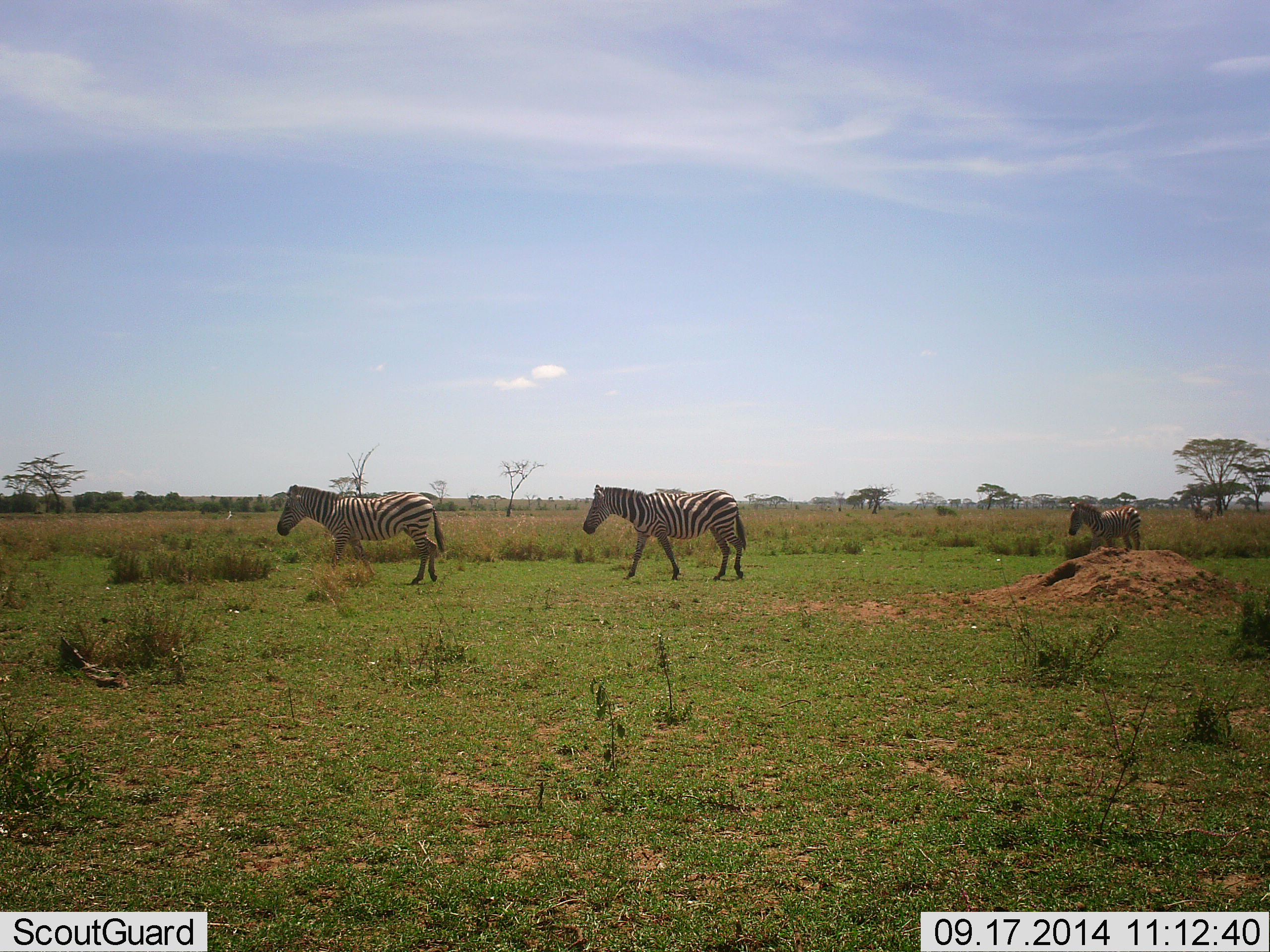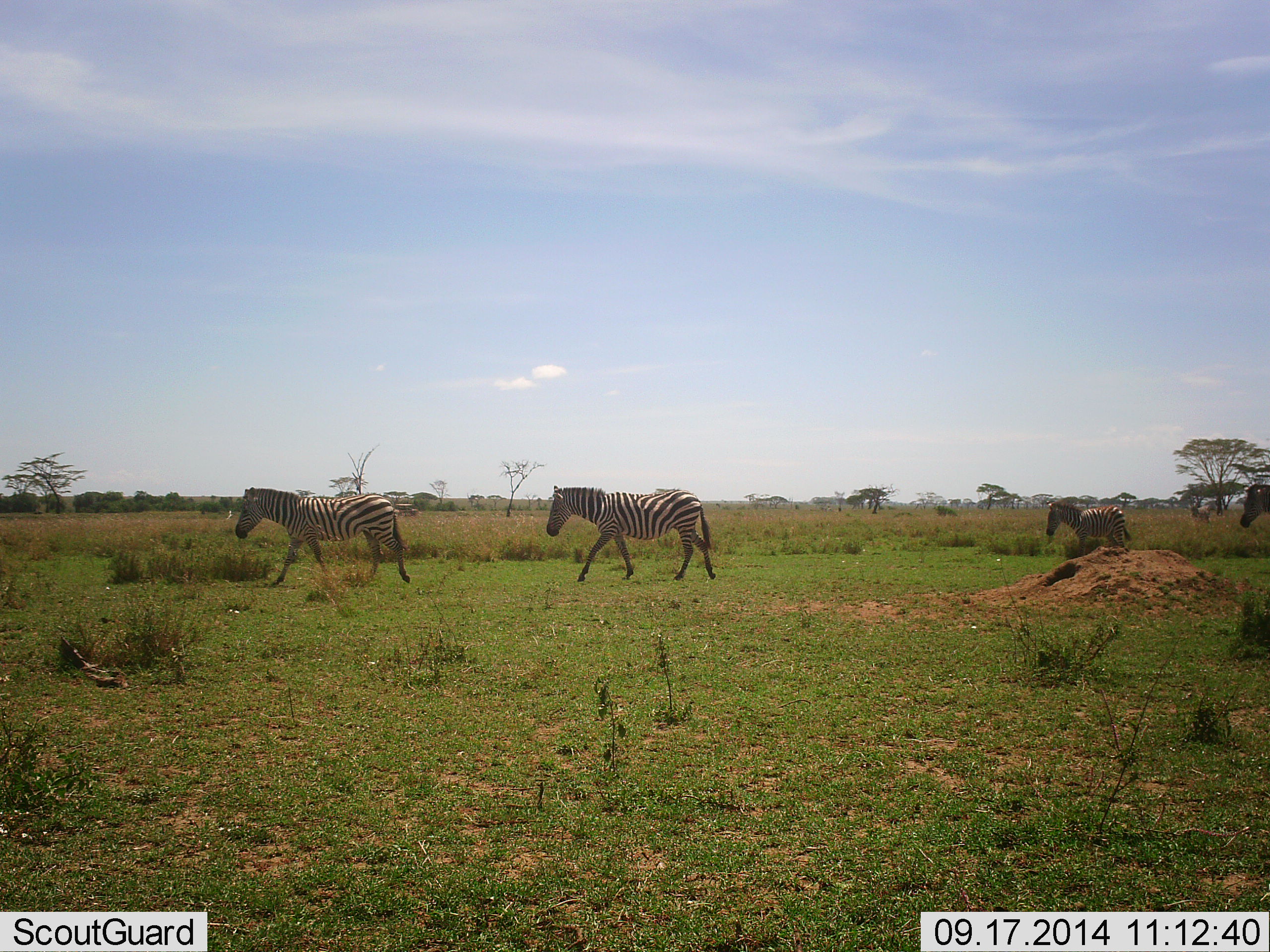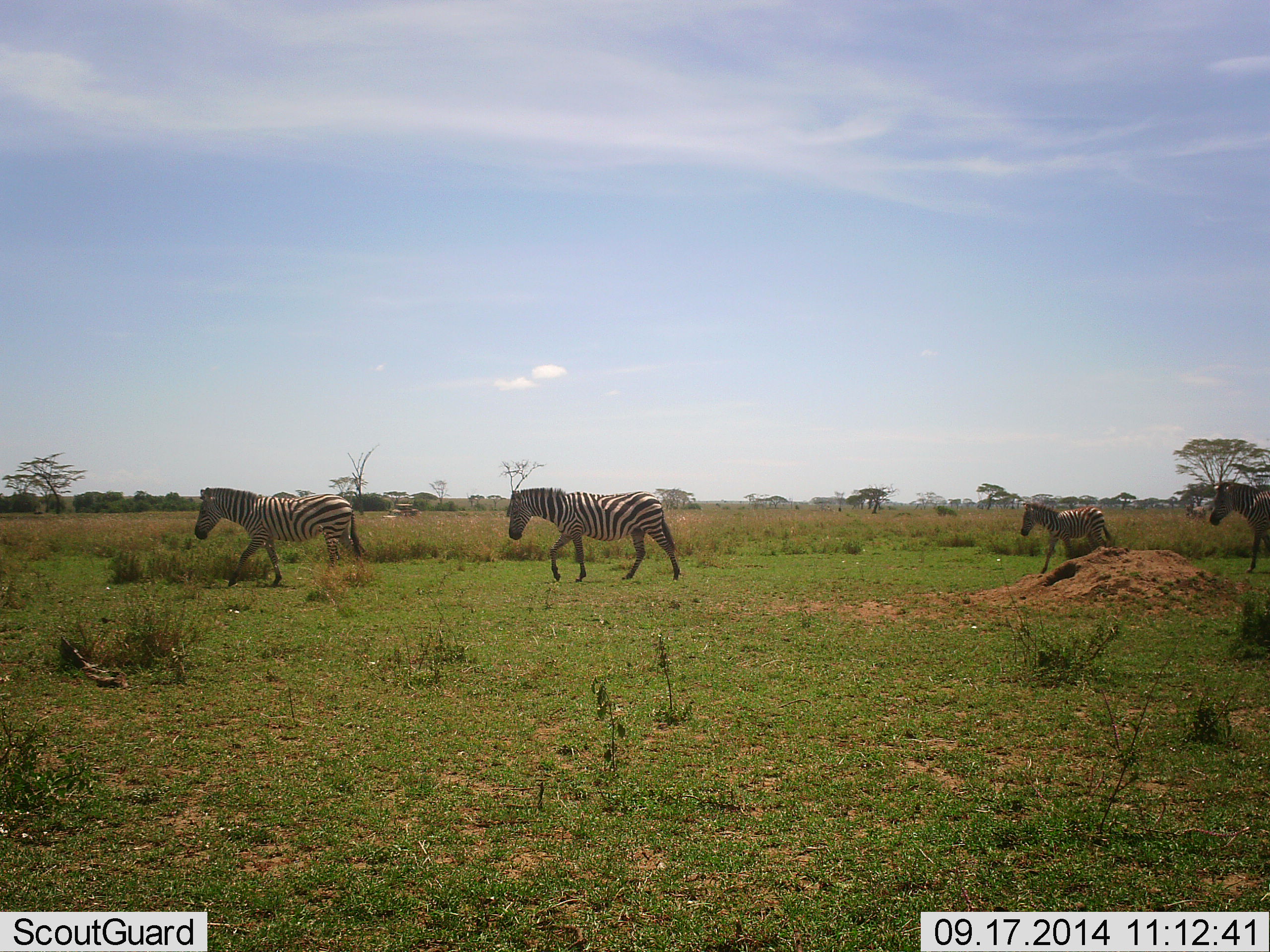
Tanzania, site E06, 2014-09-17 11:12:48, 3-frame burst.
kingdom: Animalia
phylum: Chordata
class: Mammalia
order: Perissodactyla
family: Equidae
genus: Equus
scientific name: Equus quagga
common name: plains zebra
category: zebra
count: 4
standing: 8%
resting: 0%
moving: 100%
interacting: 0%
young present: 42%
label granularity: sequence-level